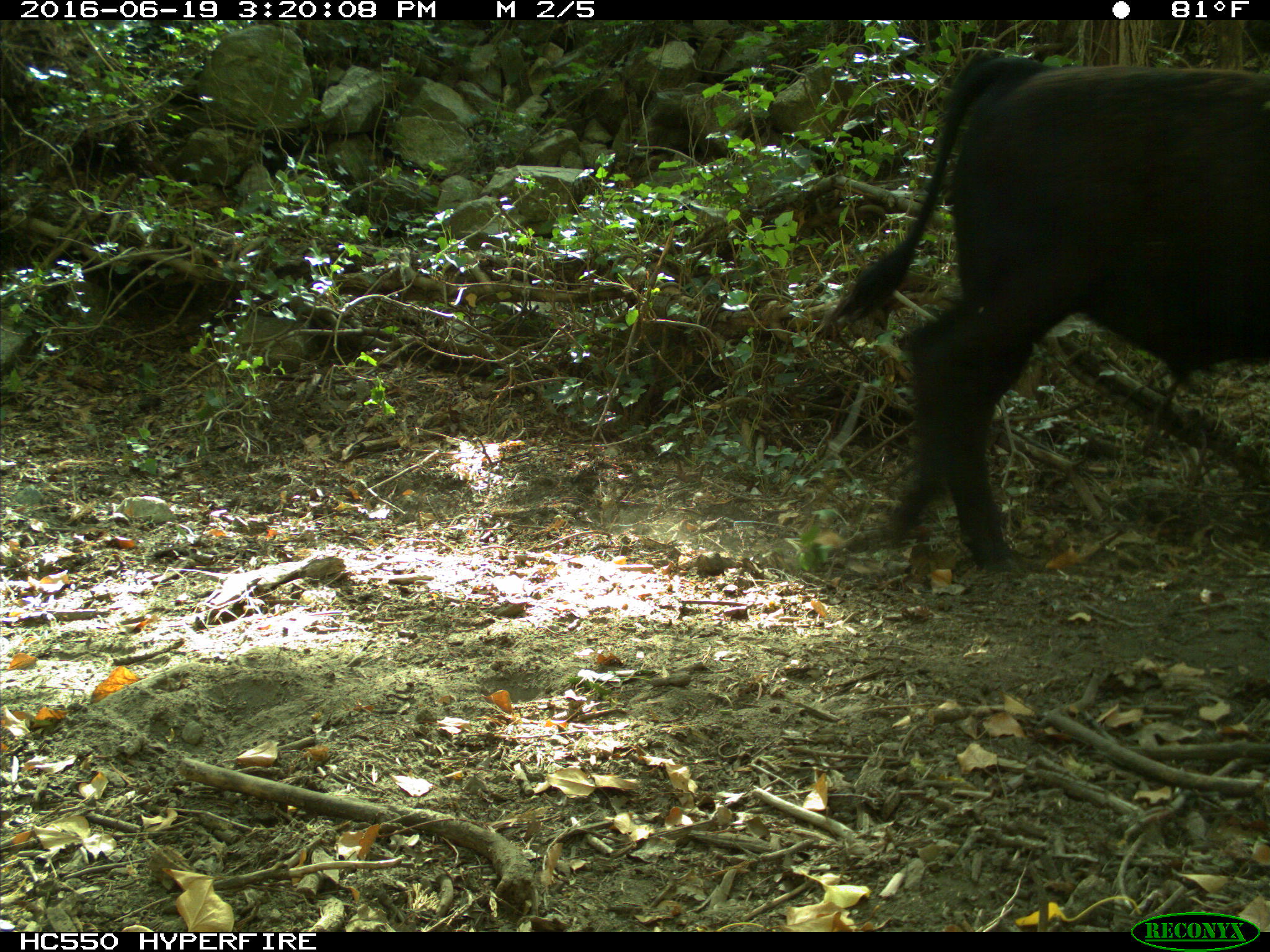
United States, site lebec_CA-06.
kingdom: Animalia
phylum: Chordata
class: Mammalia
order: Artiodactyla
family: Bovidae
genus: Bos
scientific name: Bos taurus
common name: domestic cow